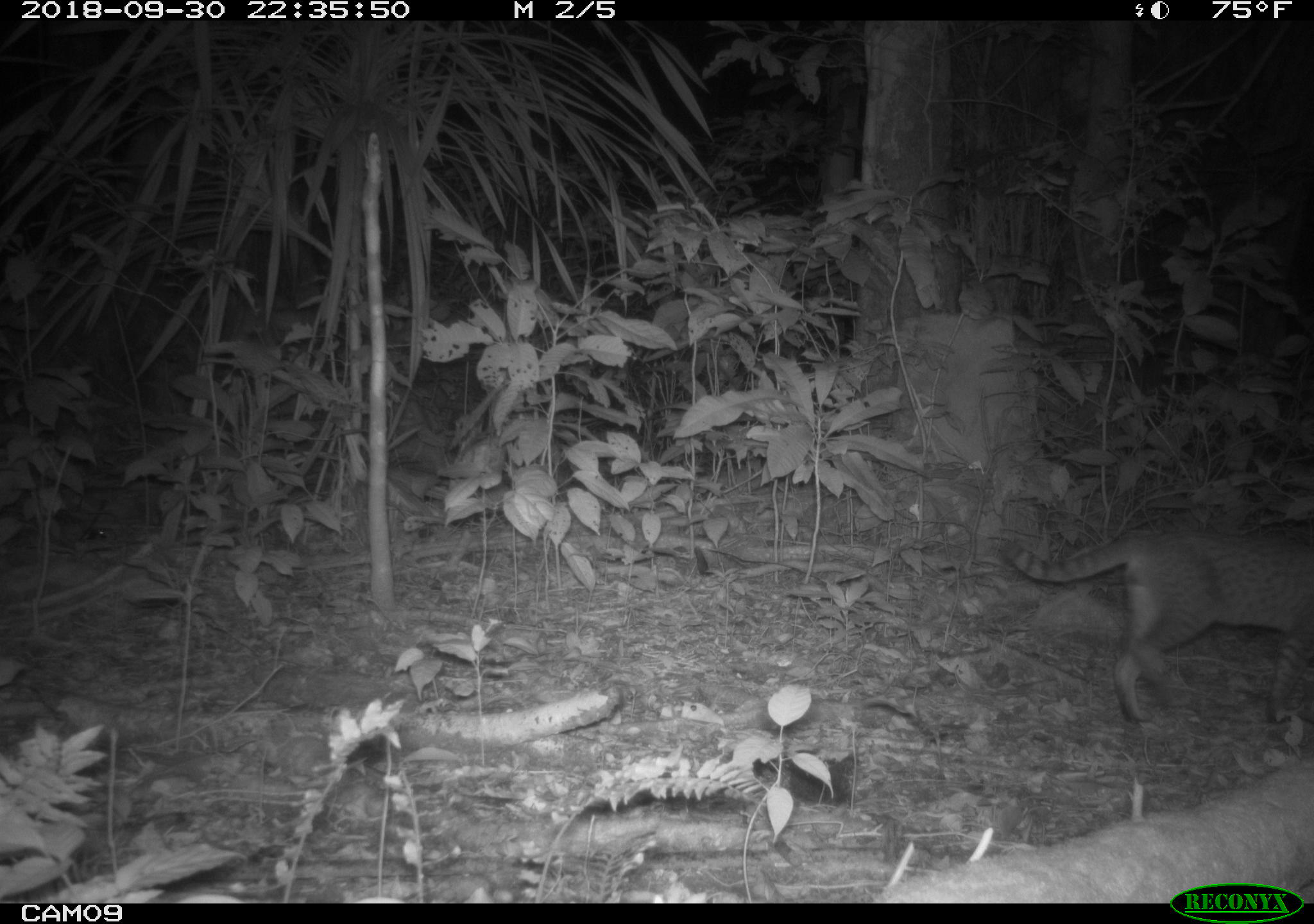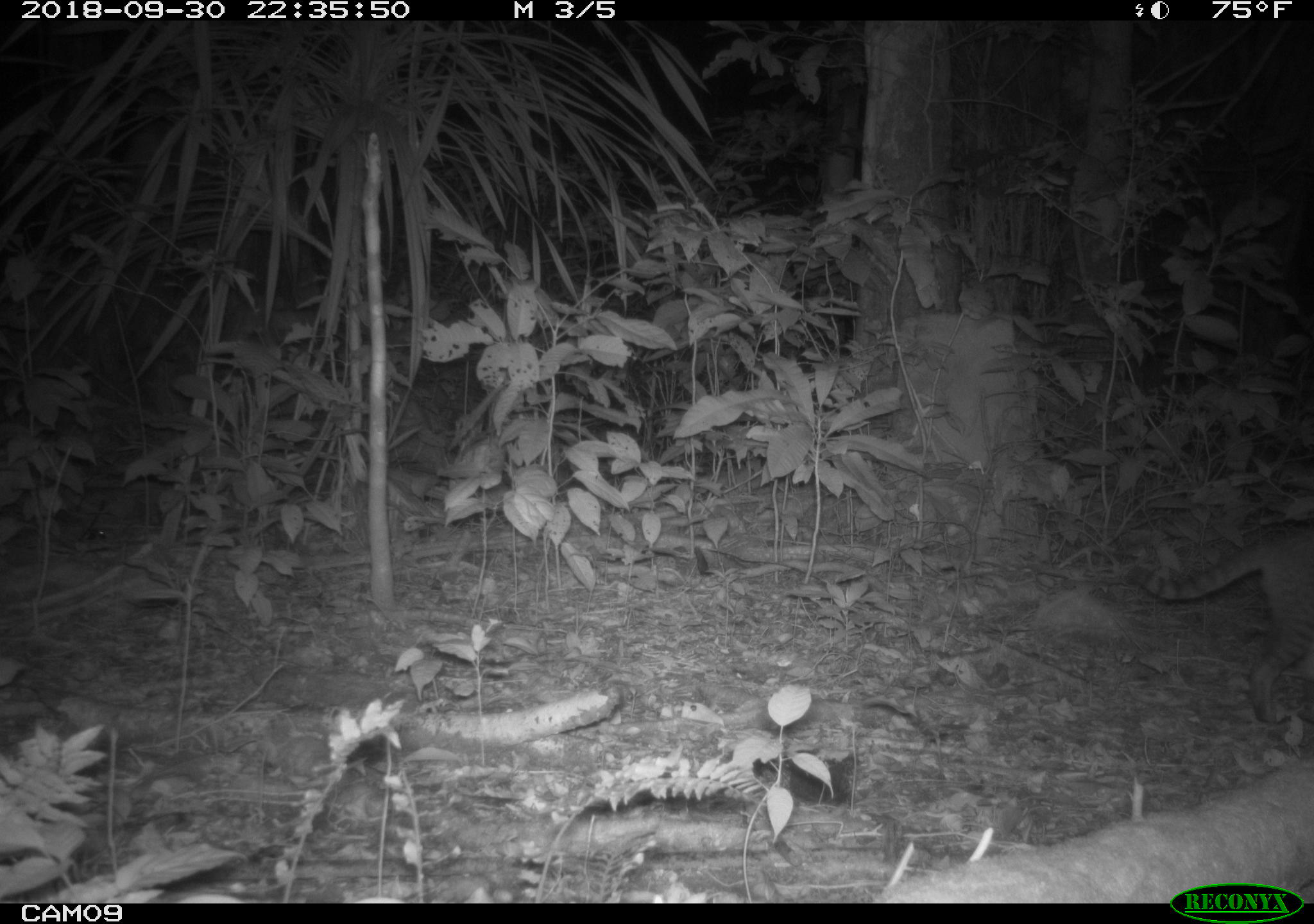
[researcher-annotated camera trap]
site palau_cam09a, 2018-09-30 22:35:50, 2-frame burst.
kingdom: Animalia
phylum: Chordata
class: Mammalia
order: Carnivora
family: Felidae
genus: Felis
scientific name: Felis catus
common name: cat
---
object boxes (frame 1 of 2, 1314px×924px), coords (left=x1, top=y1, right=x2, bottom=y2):
cat: (left=998, top=518, right=1314, bottom=730)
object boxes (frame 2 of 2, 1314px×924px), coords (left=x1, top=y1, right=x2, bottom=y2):
cat: (left=1118, top=513, right=1314, bottom=740)